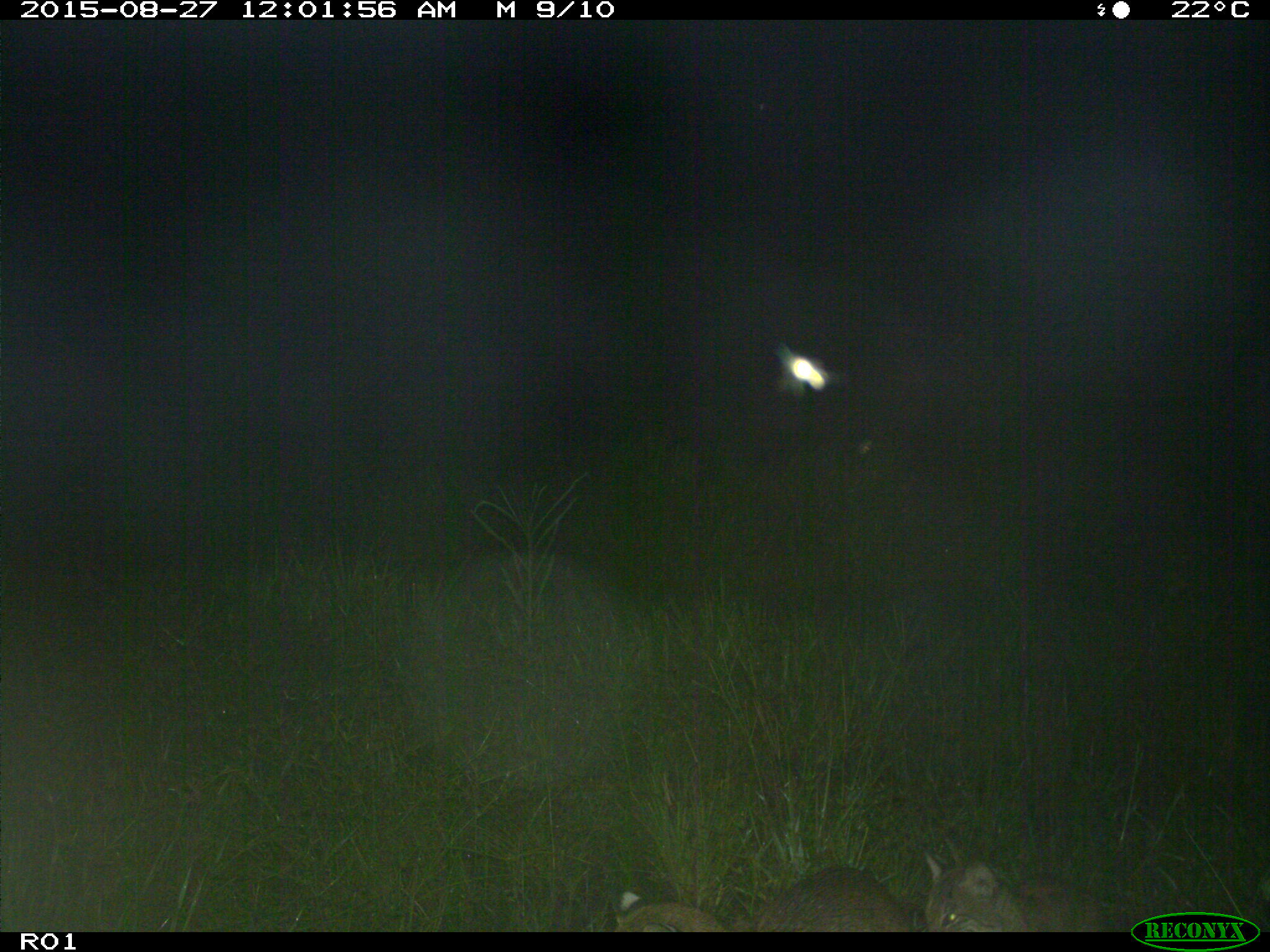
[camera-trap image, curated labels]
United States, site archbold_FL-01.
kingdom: Animalia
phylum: Chordata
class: Mammalia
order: Carnivora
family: Felidae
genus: Lynx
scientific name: Lynx rufus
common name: bobcat